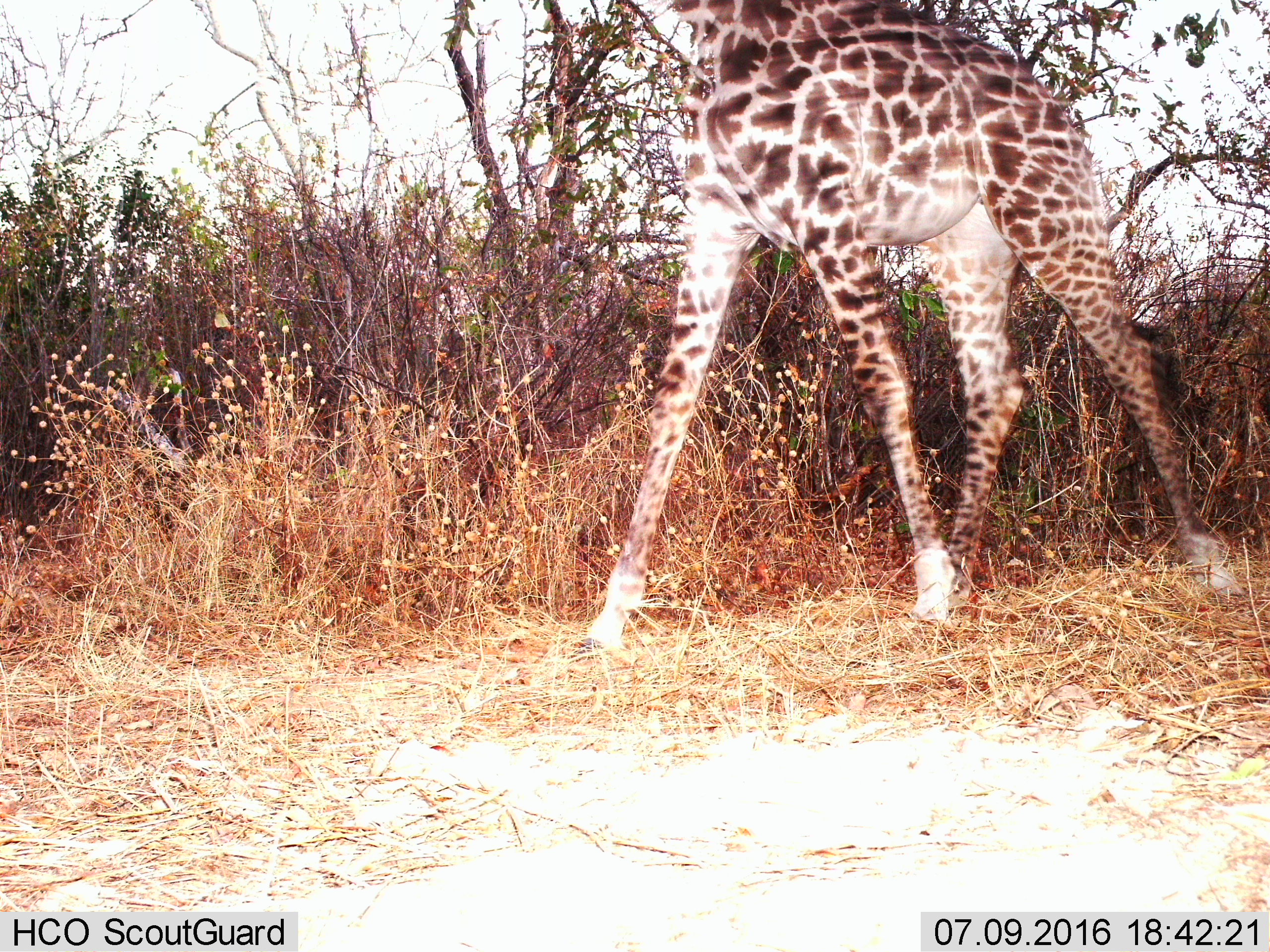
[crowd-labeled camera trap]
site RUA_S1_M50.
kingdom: Animalia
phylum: Chordata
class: Mammalia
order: Artiodactyla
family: Giraffidae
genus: Giraffa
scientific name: Giraffa camelopardalis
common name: giraffe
Giraffe (Giraffa camelopardalis), count 1. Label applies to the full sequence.